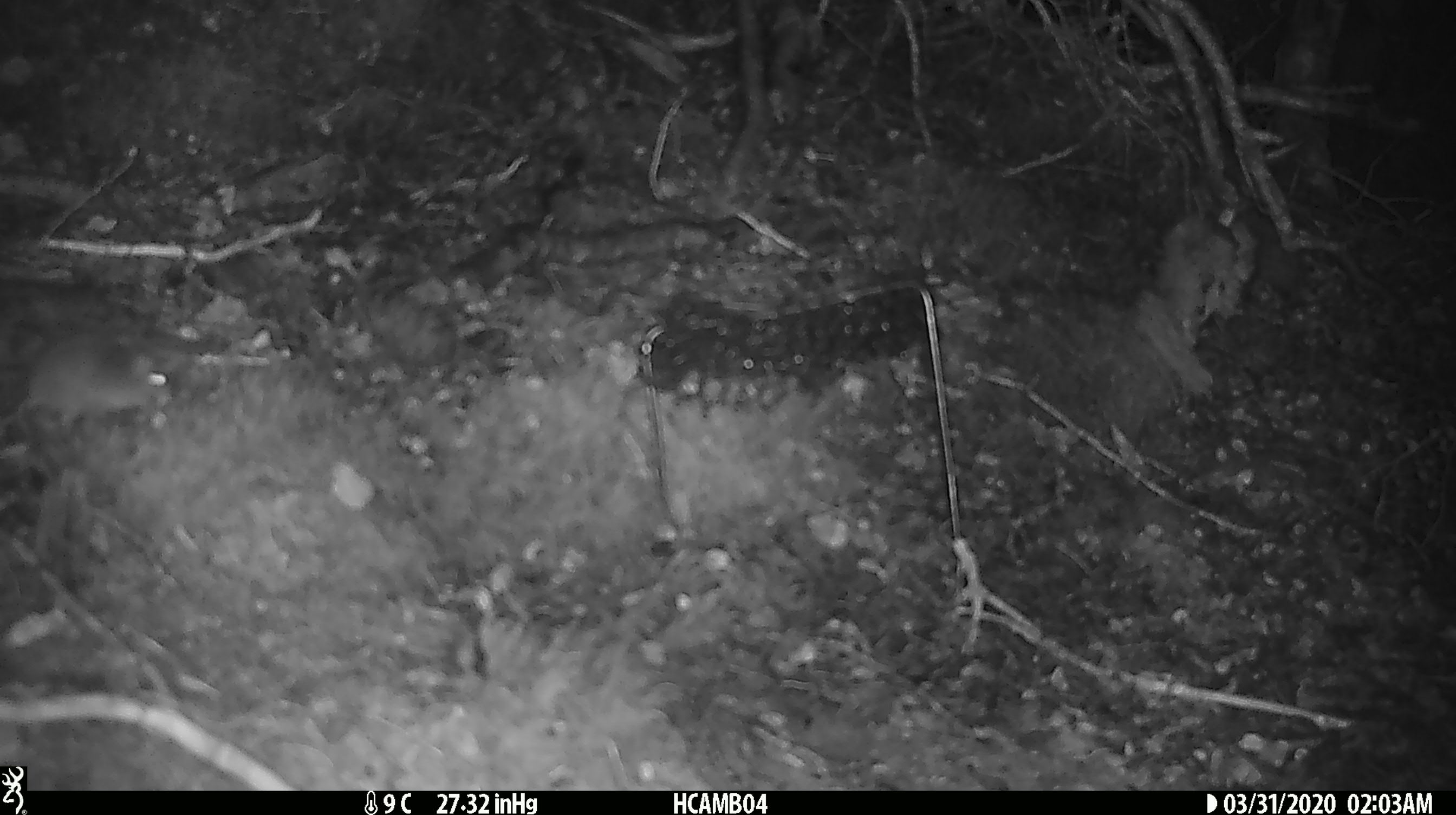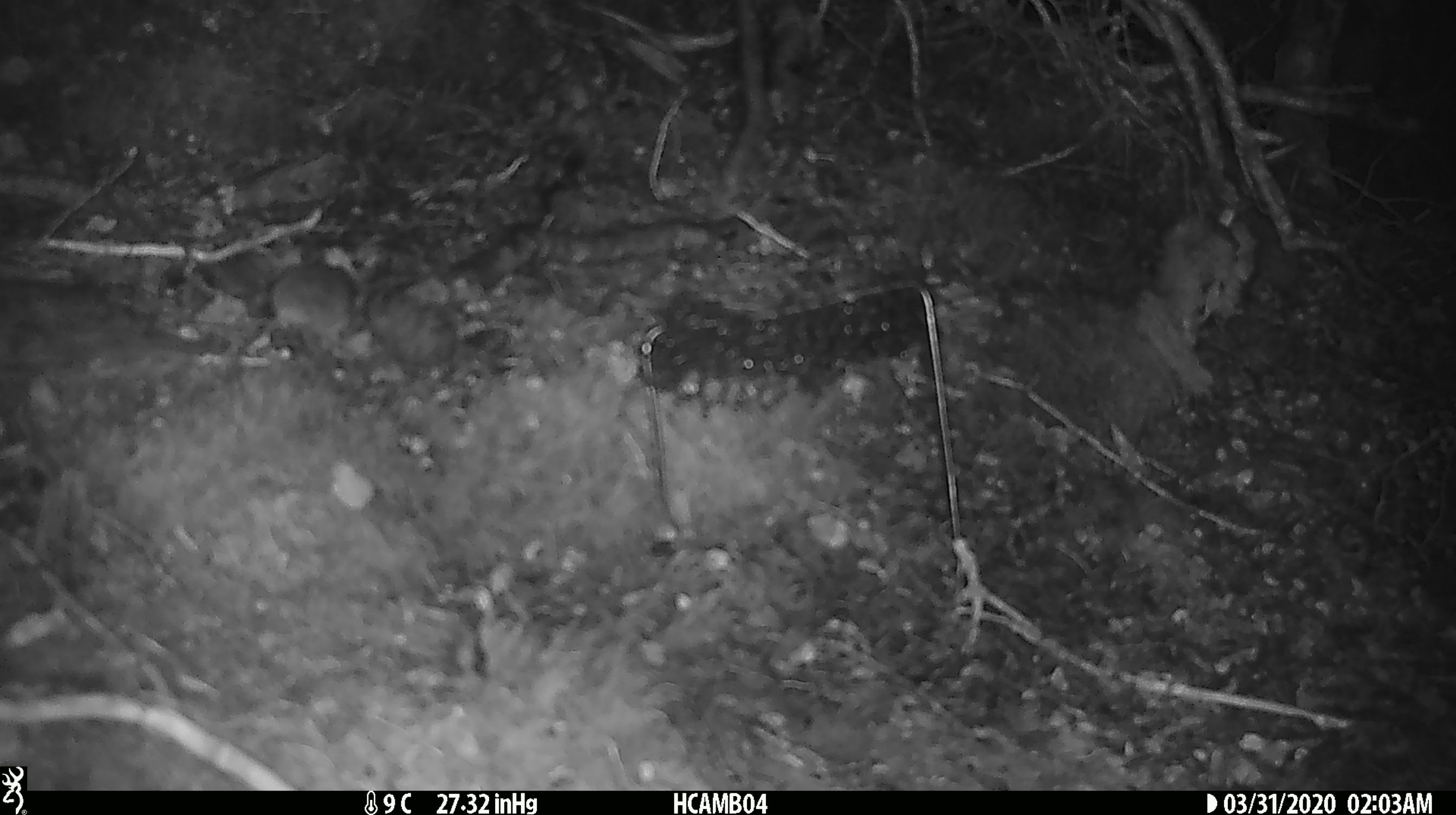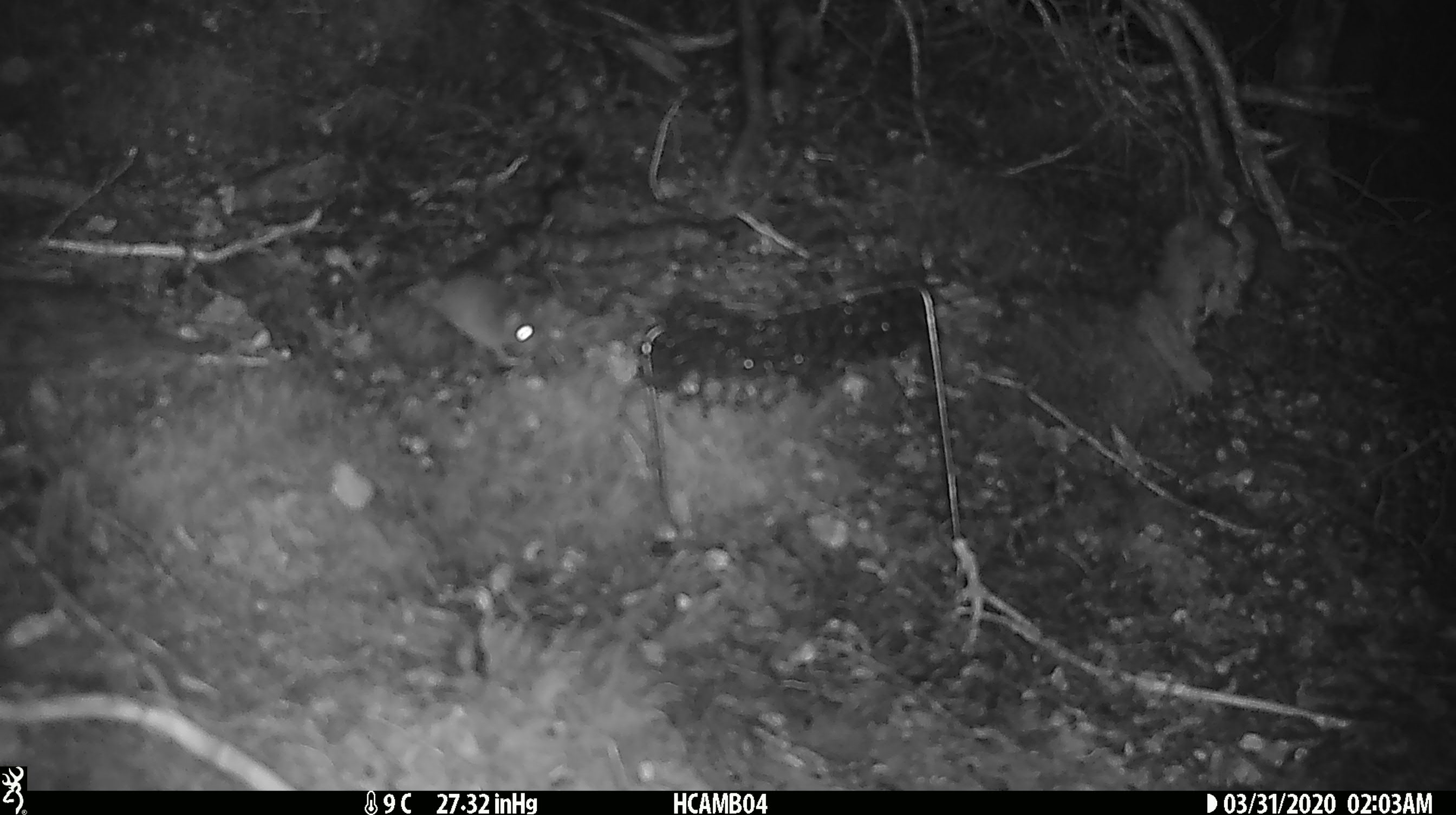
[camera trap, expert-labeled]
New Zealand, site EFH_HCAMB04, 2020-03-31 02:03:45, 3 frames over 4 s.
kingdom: Animalia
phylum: Chordata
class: Mammalia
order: Rodentia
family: Muridae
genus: Mus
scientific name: Mus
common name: mouse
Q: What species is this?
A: Mouse (Mus).